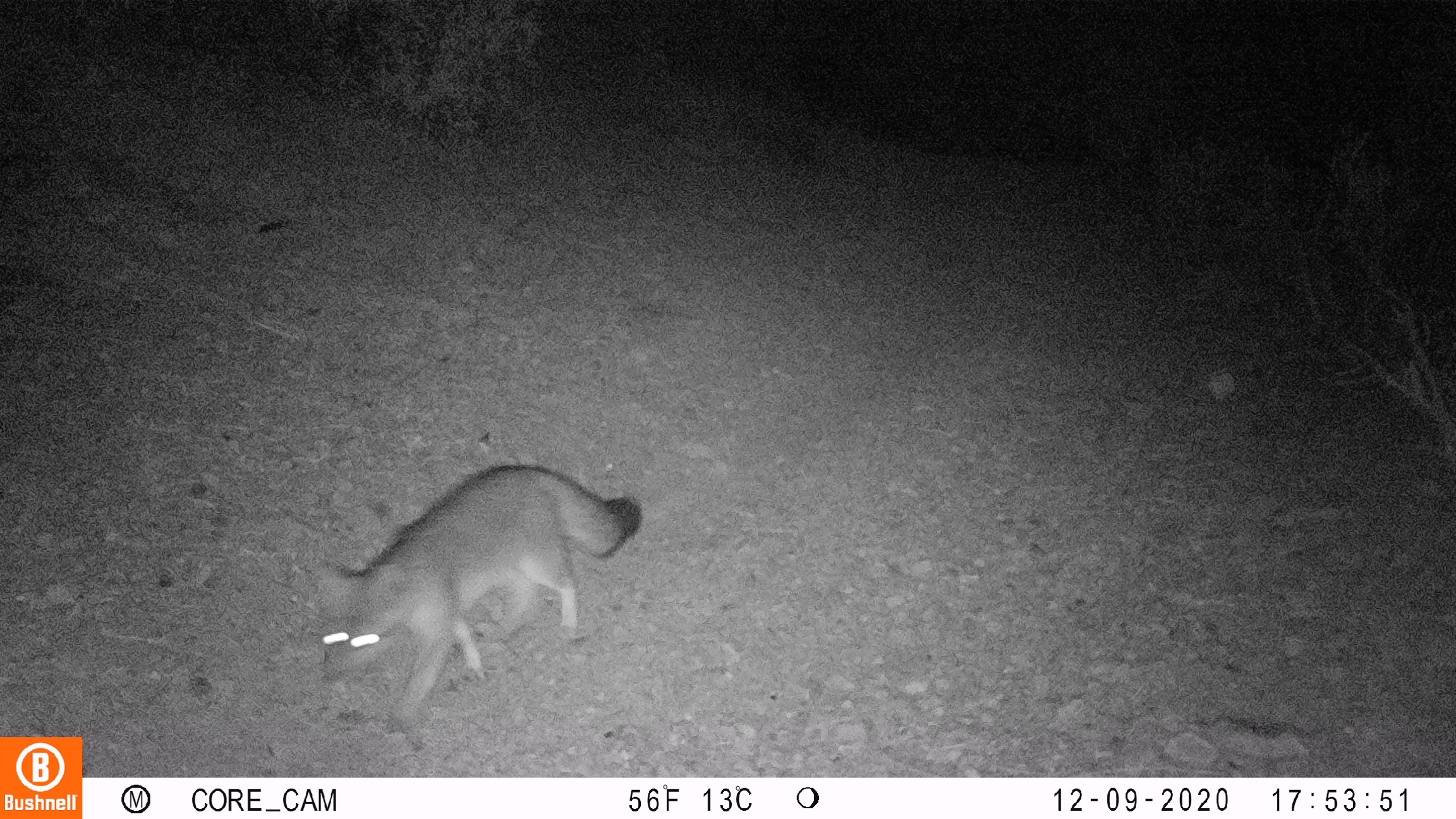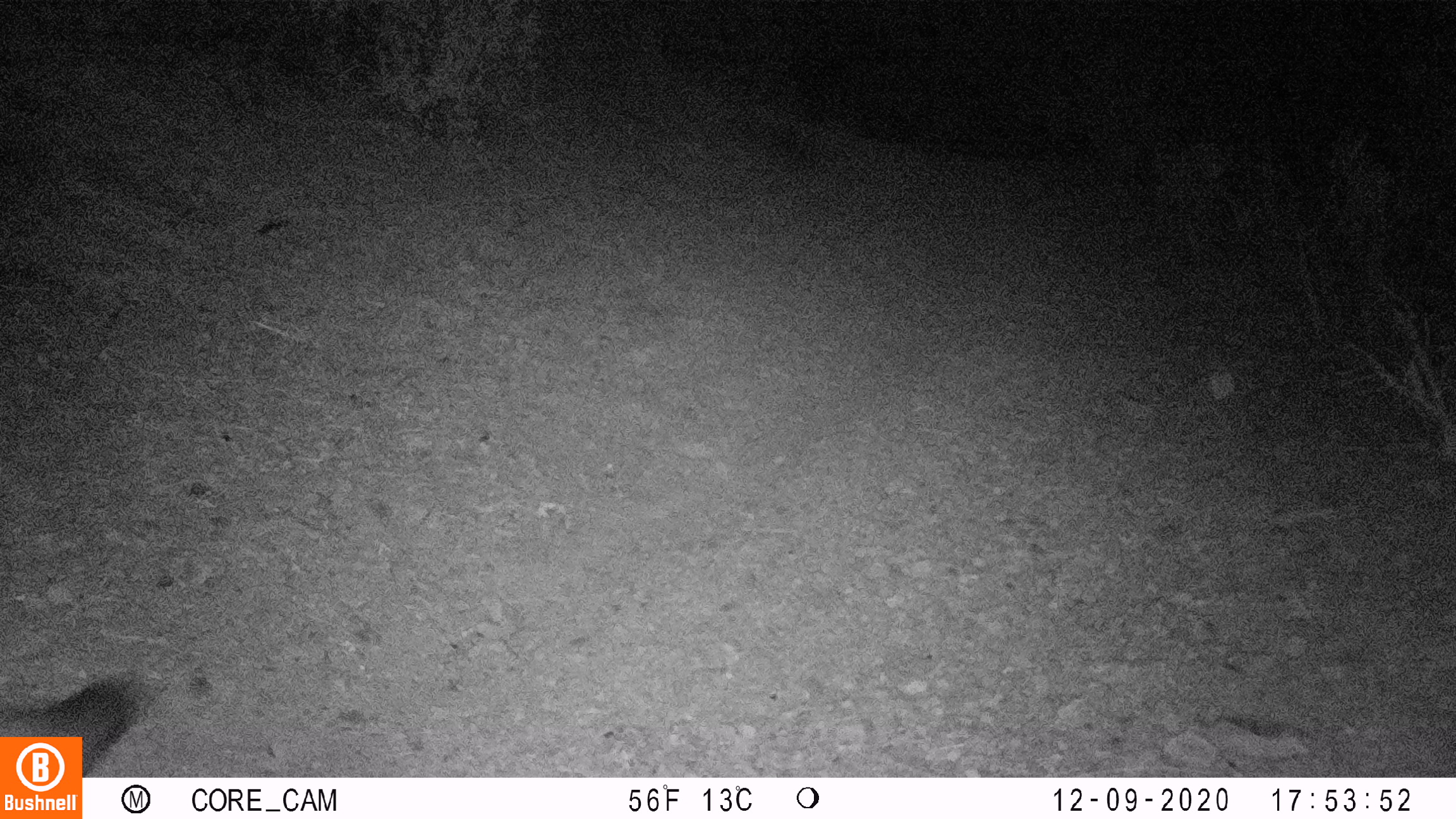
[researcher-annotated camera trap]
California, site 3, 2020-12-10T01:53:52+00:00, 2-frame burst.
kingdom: Animalia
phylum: Chordata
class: Mammalia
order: Carnivora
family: Canidae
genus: Urocyon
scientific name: Urocyon cinereoargenteus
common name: gray fox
Gray fox (Urocyon cinereoargenteus).